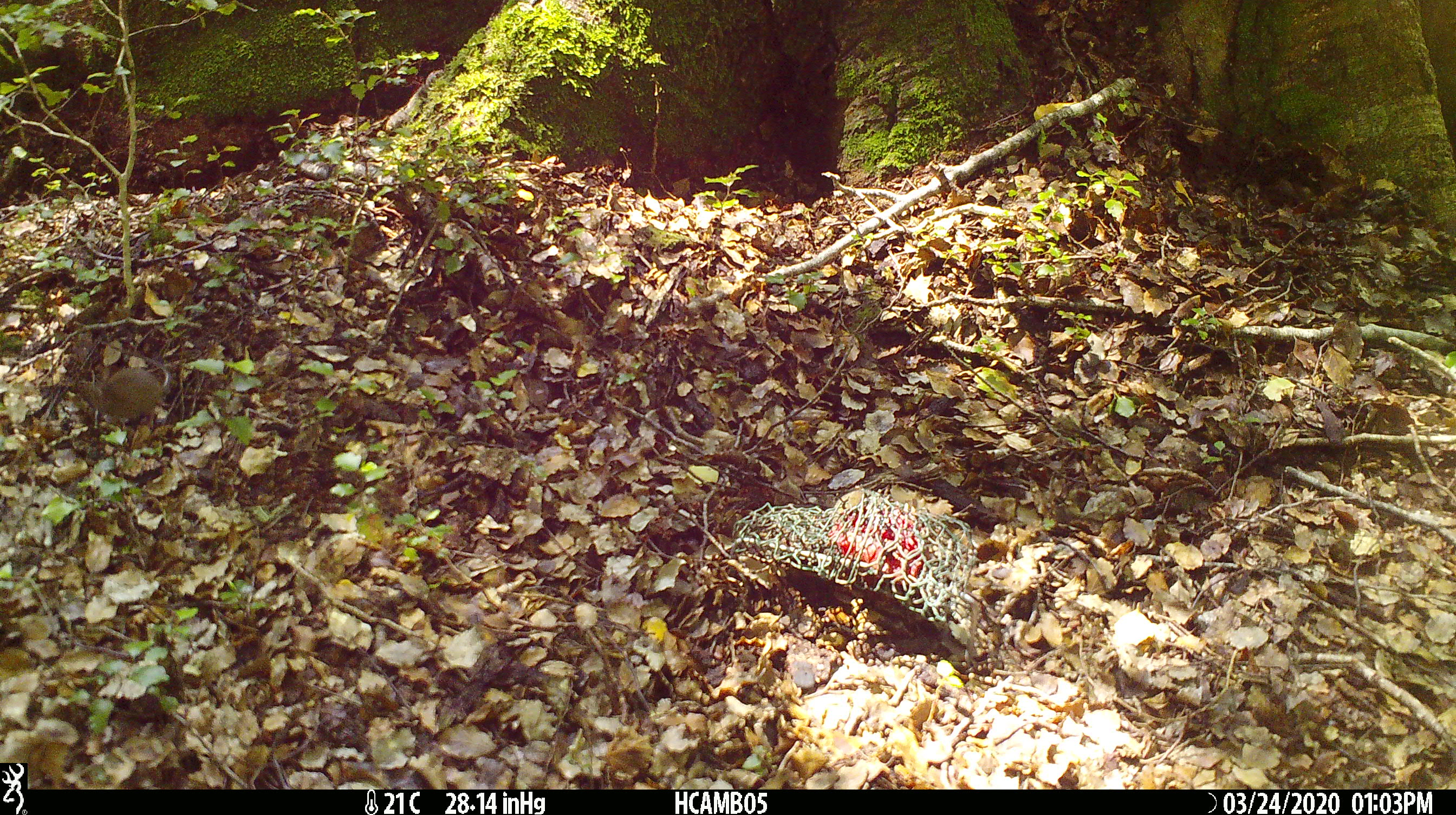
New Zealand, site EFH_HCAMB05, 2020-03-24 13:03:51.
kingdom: Animalia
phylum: Chordata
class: Mammalia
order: Rodentia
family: Muridae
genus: Mus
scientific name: Mus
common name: mouse